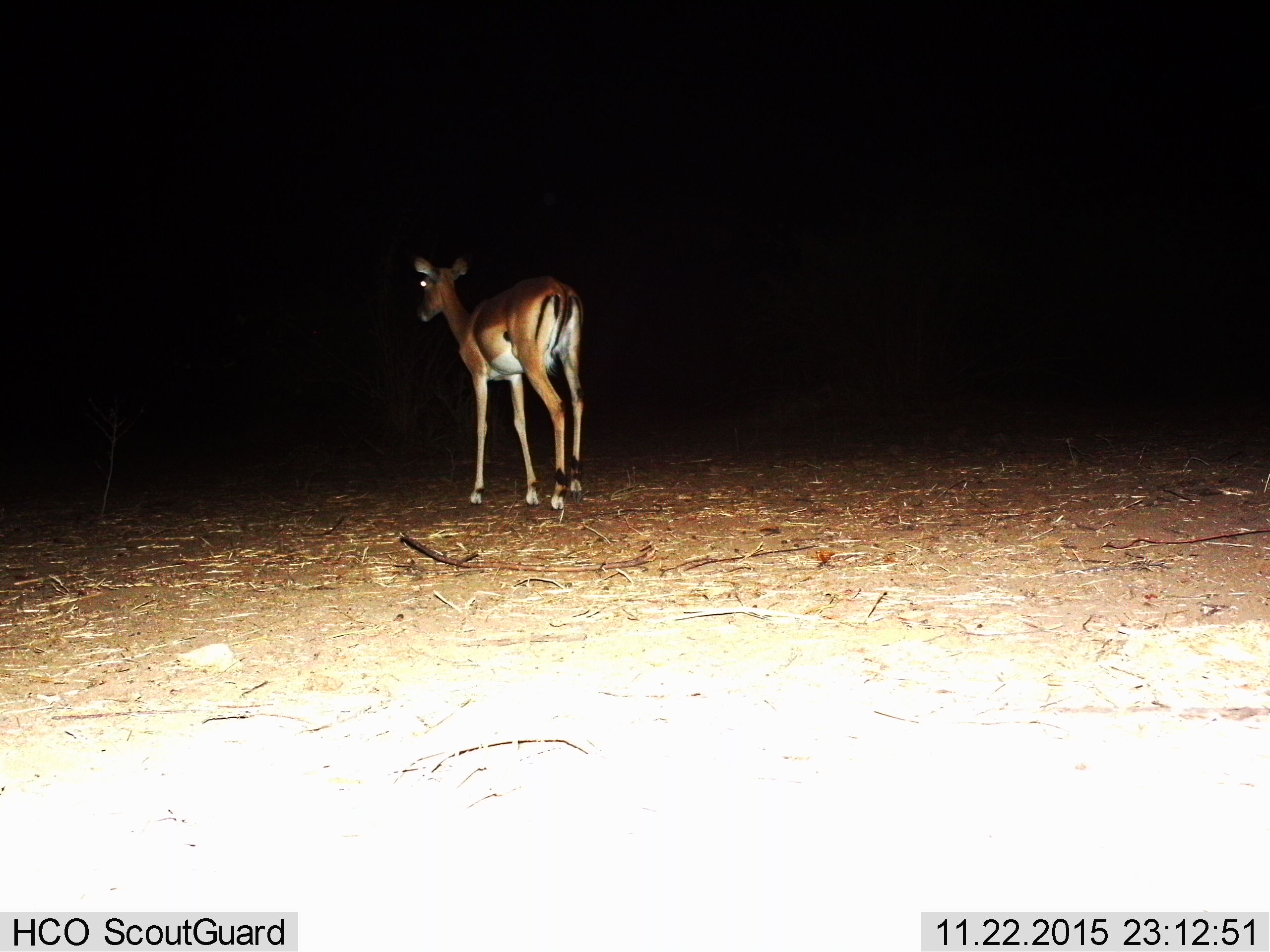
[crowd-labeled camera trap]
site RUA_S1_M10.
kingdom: Animalia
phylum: Chordata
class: Mammalia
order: Artiodactyla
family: Bovidae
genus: Aepyceros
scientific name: Aepyceros melampus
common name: impala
Impala (Aepyceros melampus), count 1. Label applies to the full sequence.